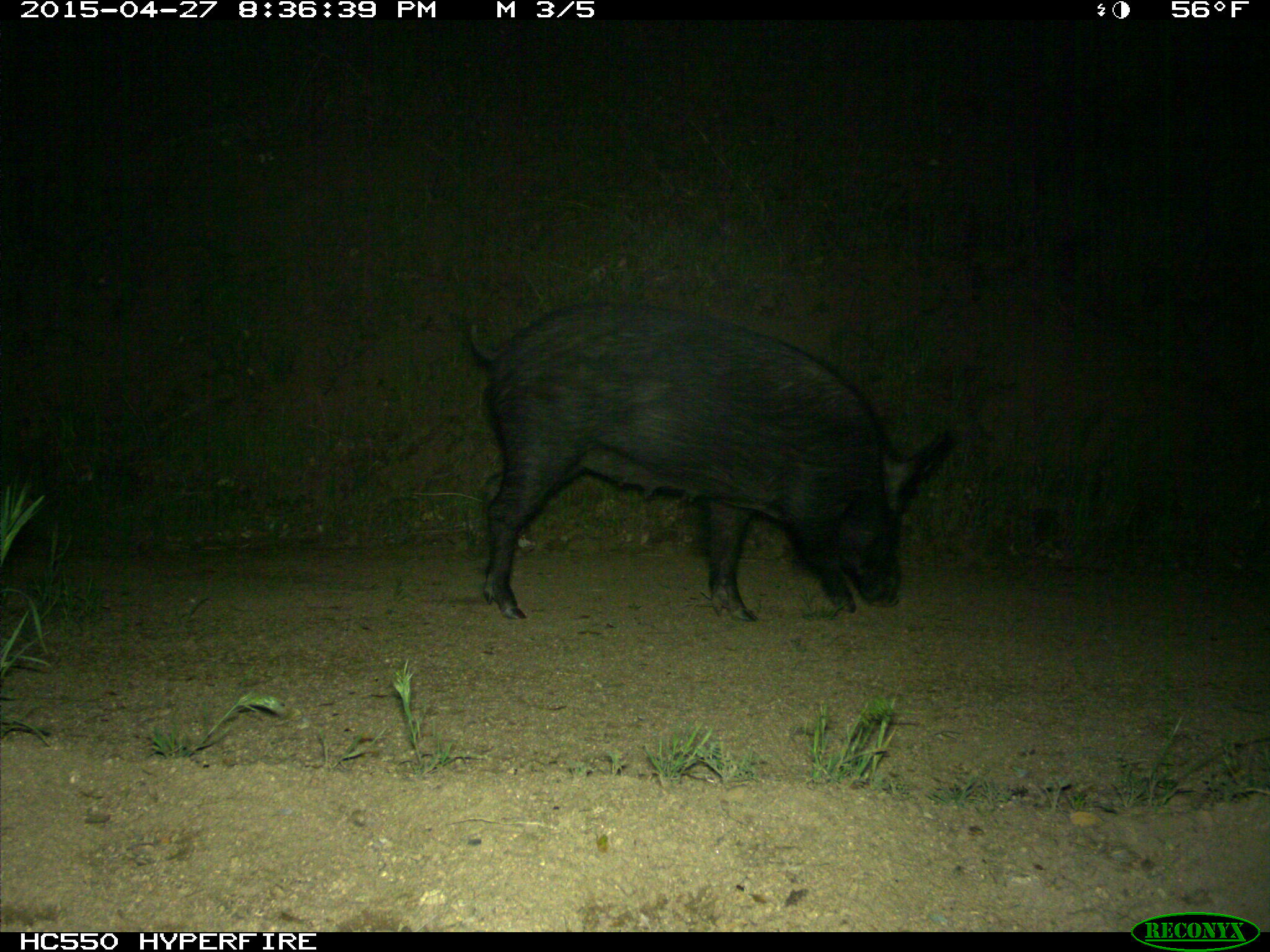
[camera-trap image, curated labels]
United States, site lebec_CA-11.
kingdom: Animalia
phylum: Chordata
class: Mammalia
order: Artiodactyla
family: Suidae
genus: Sus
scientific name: Sus scrofa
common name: wild boar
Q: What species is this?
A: Sus scrofa (wild boar).